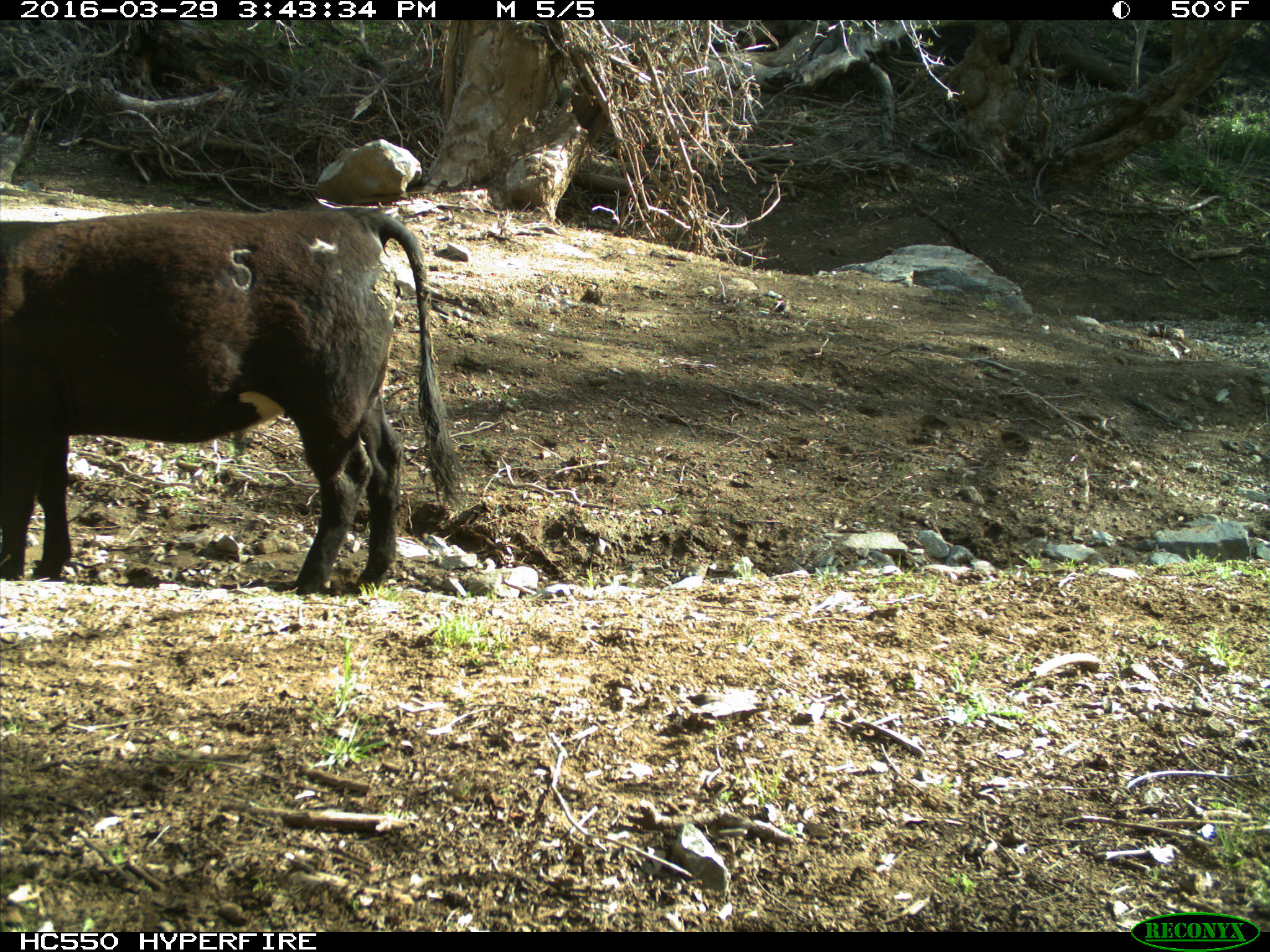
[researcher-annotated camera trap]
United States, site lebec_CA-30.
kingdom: Animalia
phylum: Chordata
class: Mammalia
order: Artiodactyla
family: Bovidae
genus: Bos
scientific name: Bos taurus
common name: domestic cow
Bos taurus (domestic cow).